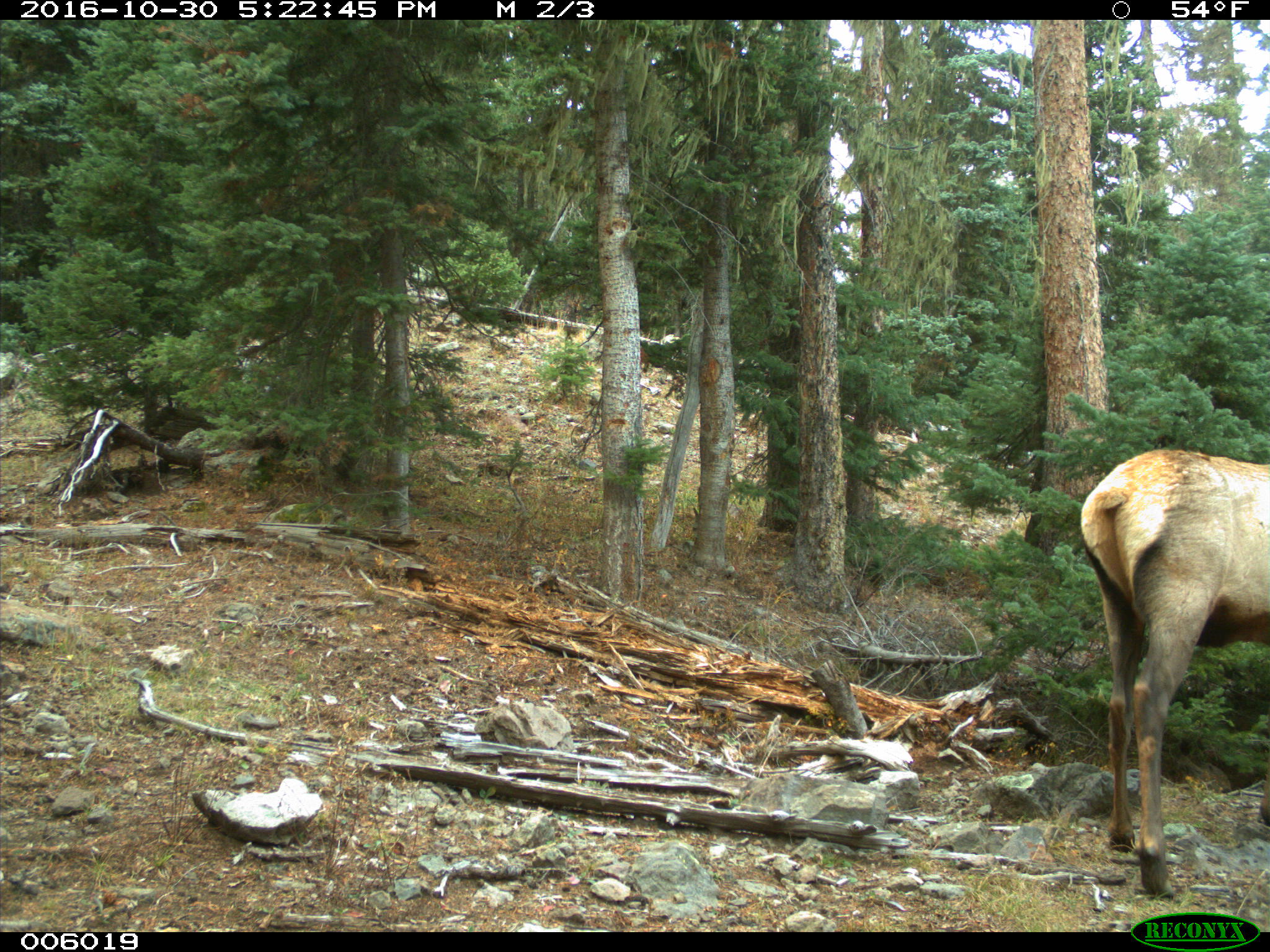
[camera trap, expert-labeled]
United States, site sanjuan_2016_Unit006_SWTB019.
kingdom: Animalia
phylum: Chordata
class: Mammalia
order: Artiodactyla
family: Cervidae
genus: Cervus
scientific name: Cervus elaphus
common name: red deer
Cervus elaphus (red deer).